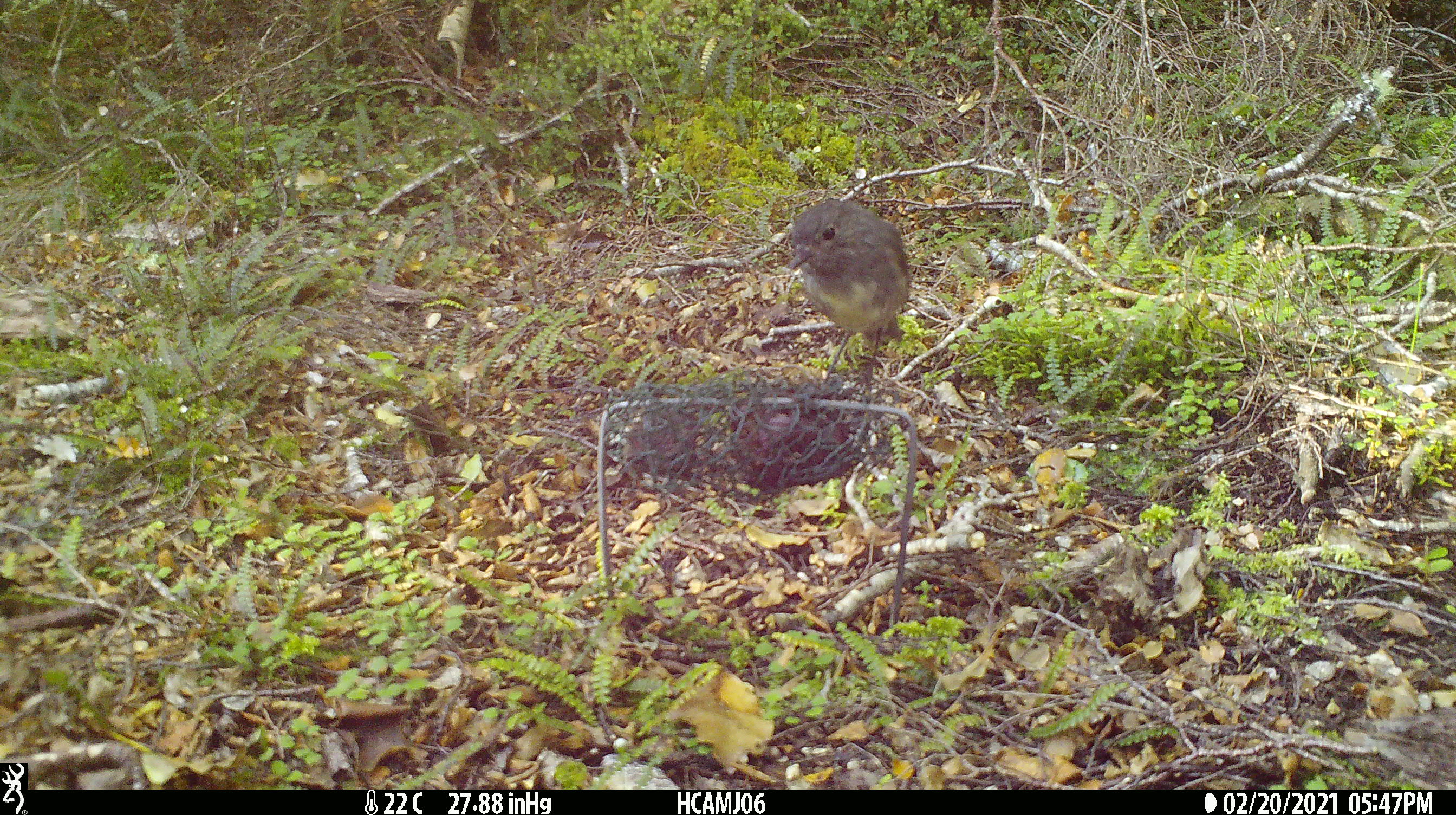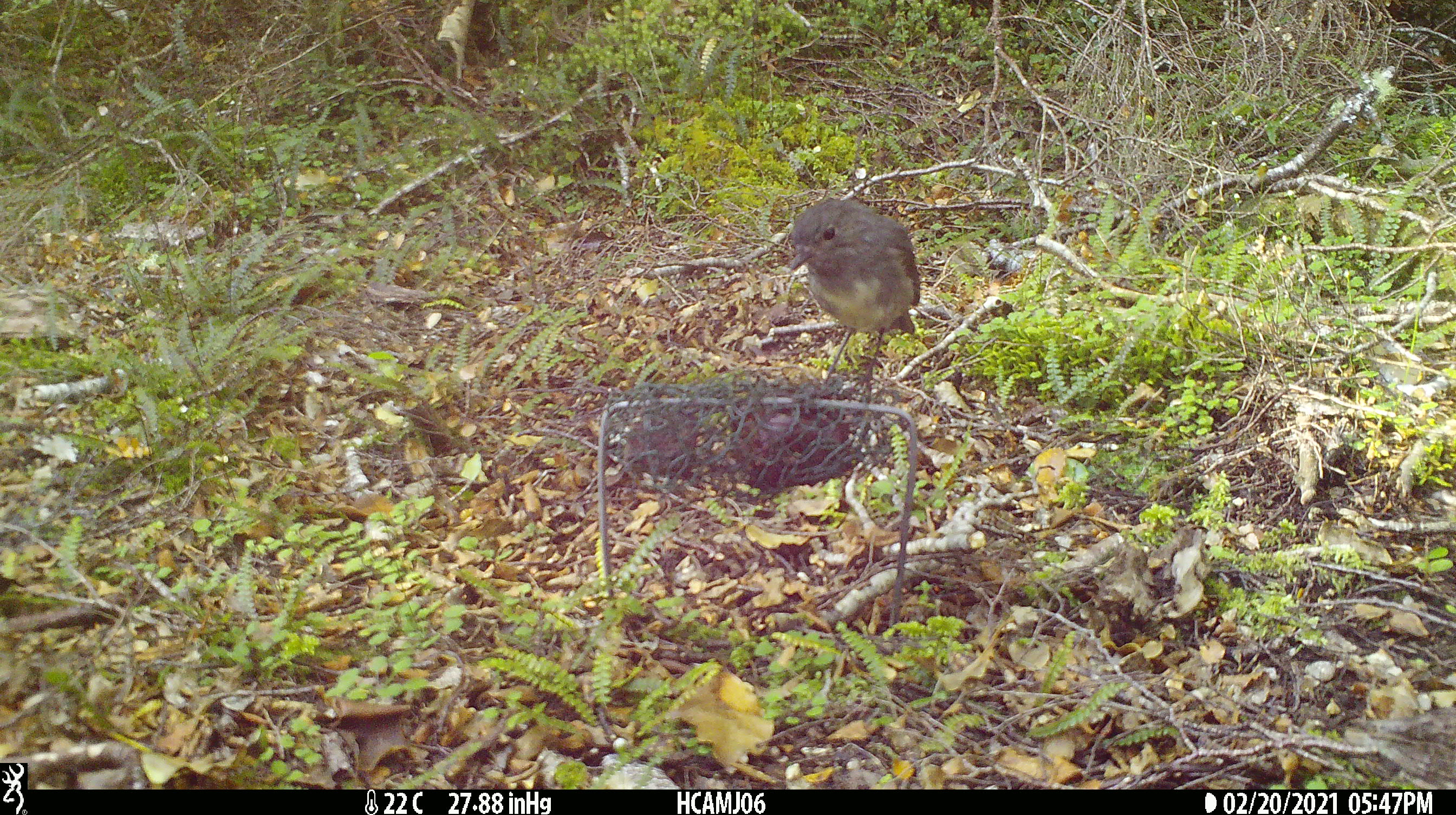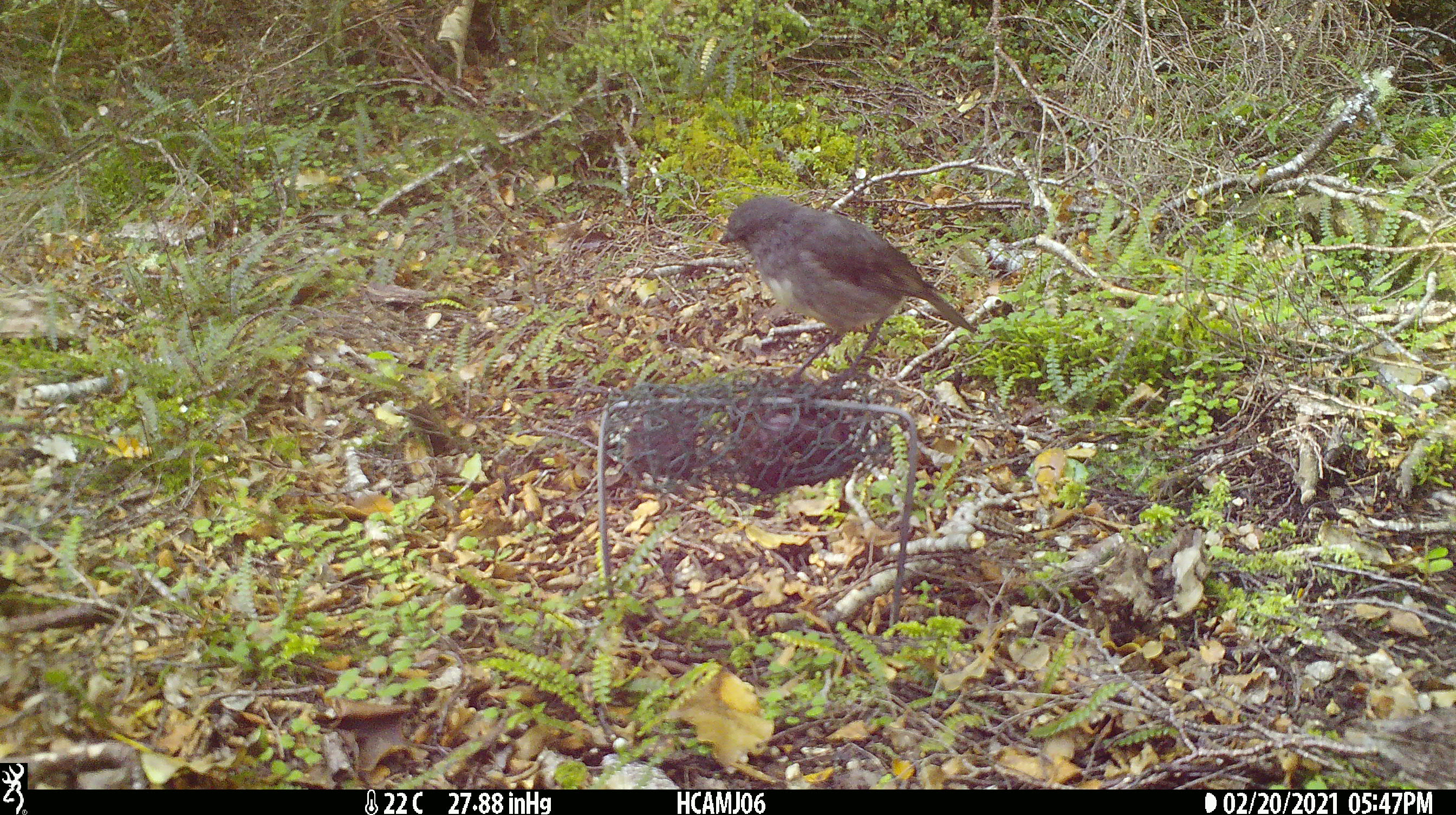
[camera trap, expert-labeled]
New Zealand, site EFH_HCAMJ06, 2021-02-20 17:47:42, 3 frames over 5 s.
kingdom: Animalia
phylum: Chordata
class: Aves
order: Passeriformes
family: Petroicidae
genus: Petroica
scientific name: Petroica australis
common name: new zealand robin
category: robin